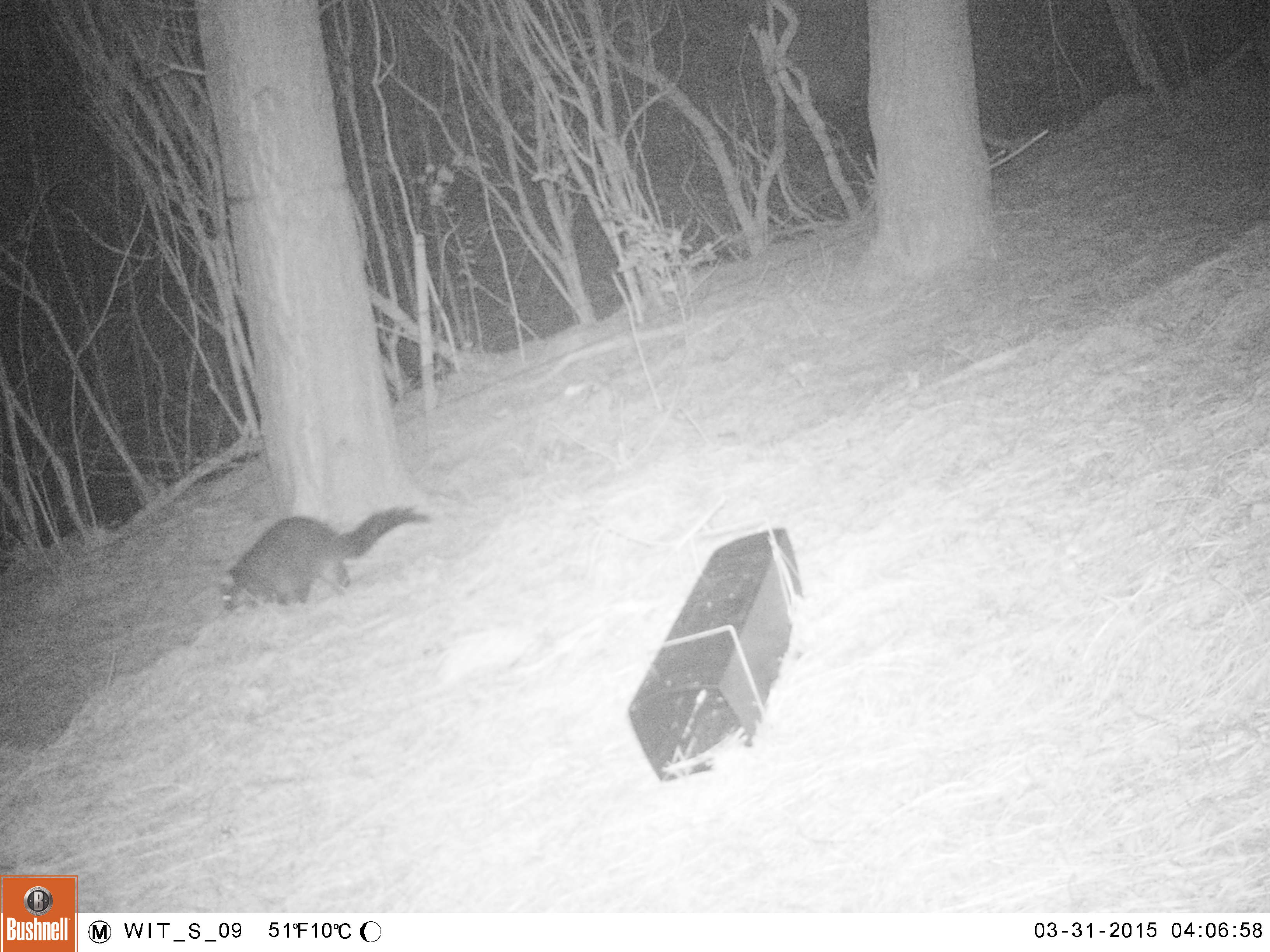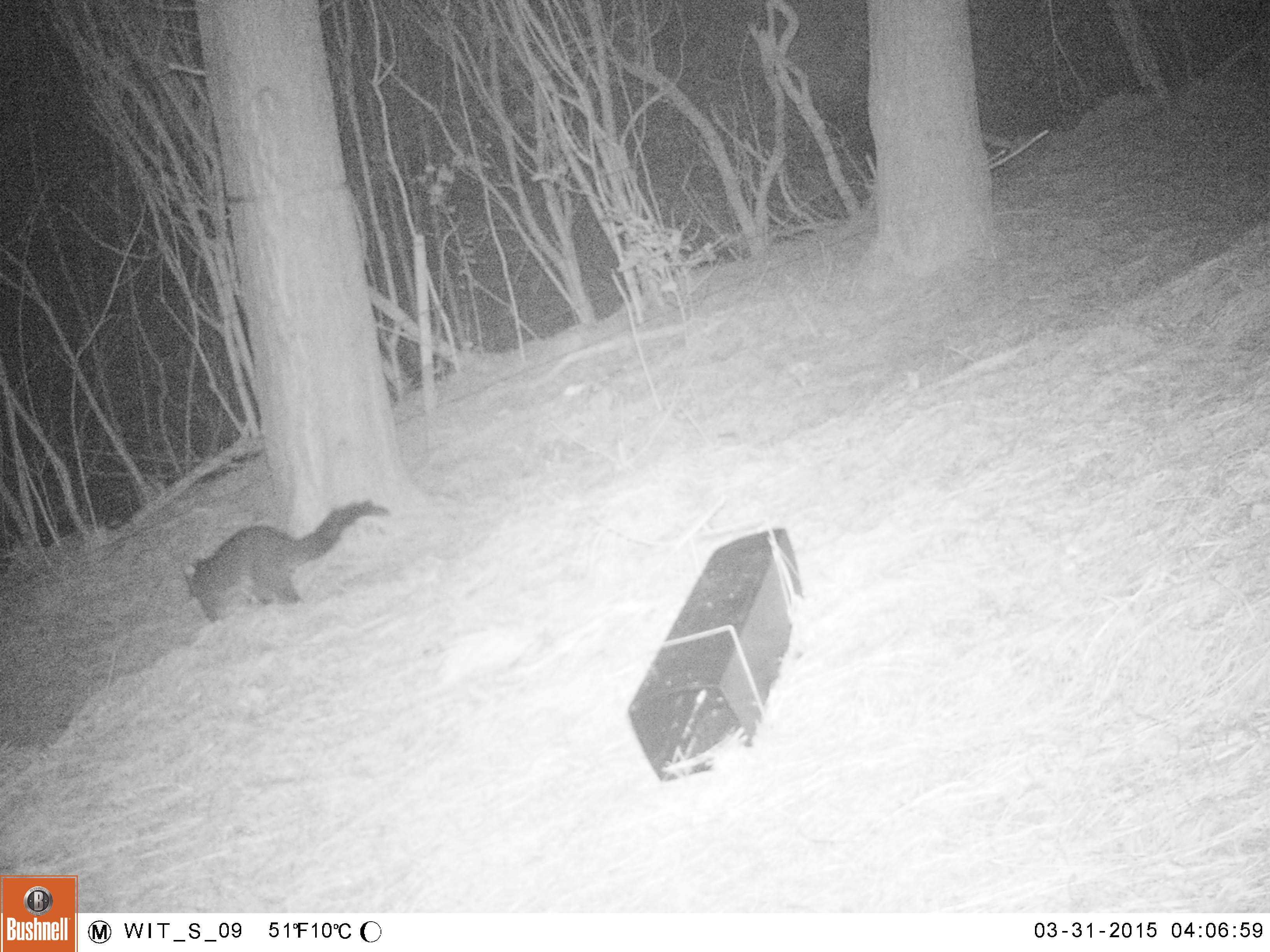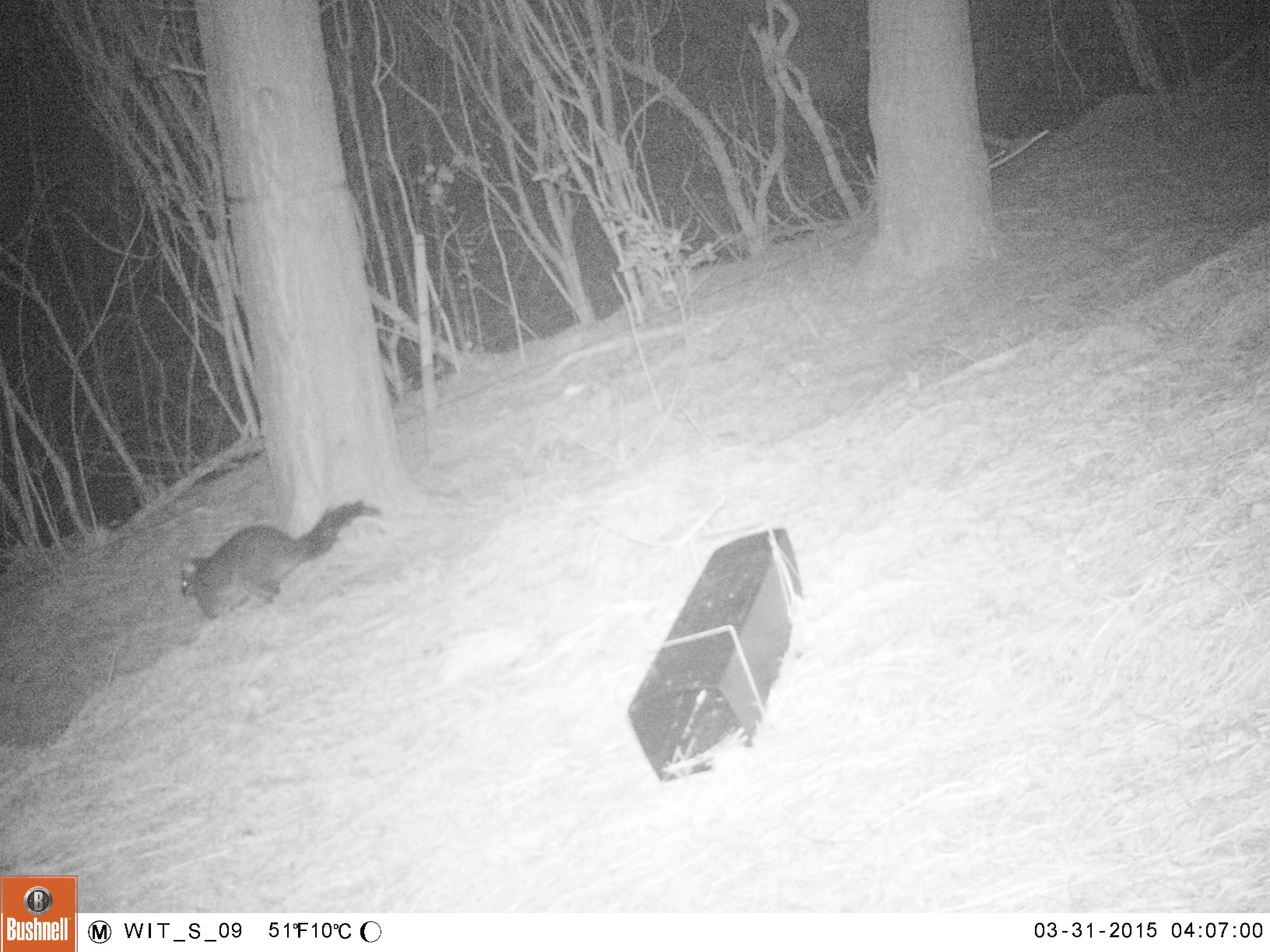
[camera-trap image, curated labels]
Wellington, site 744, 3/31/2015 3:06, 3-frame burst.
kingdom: Animalia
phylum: Chordata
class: Mammalia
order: Didelphimorphia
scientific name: Didelphimorphia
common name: possum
Possum (Didelphimorphia).